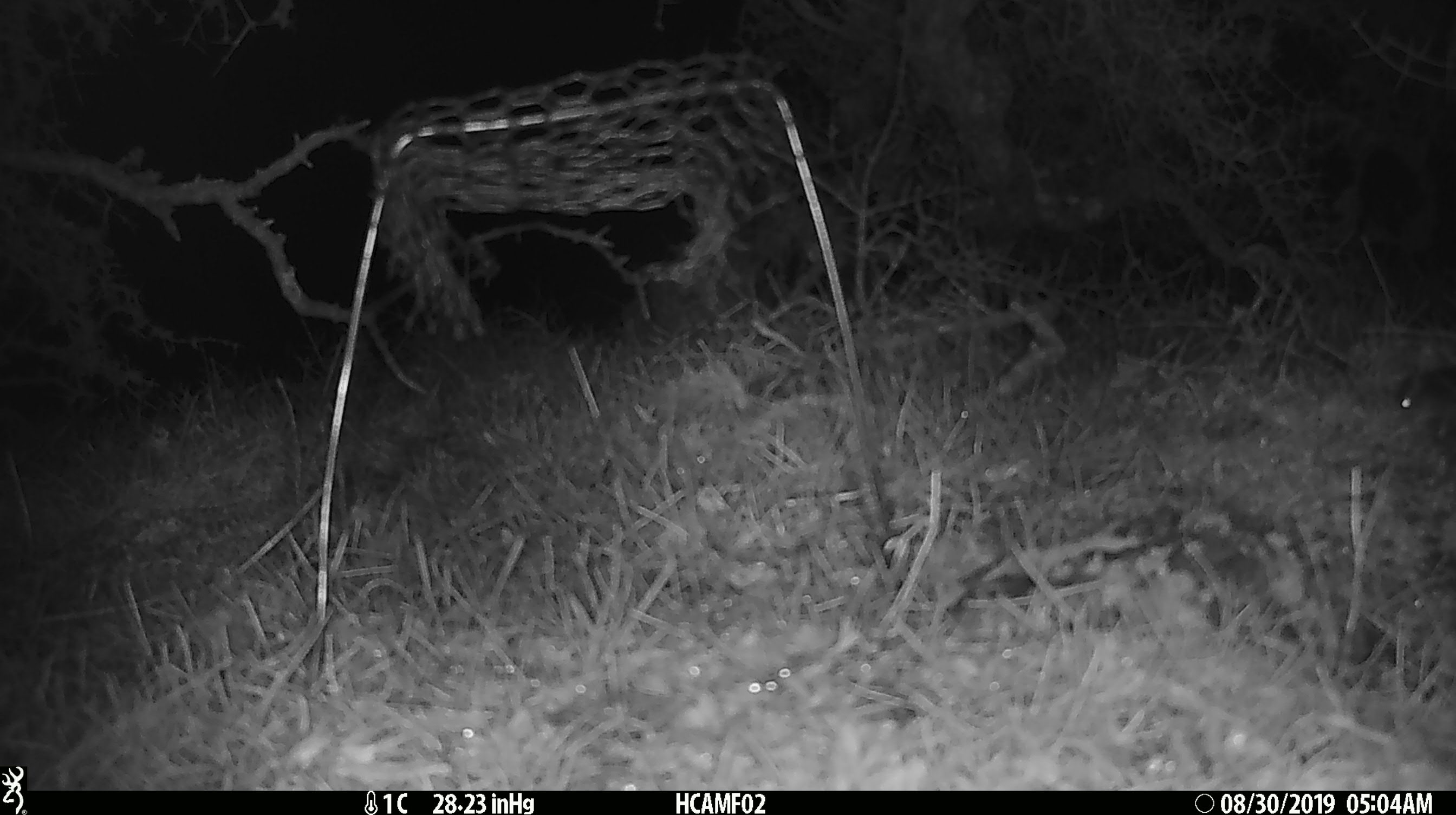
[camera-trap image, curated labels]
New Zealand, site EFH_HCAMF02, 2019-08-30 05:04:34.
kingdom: Animalia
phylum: Chordata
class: Mammalia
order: Rodentia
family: Muridae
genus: Mus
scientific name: Mus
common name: mouse